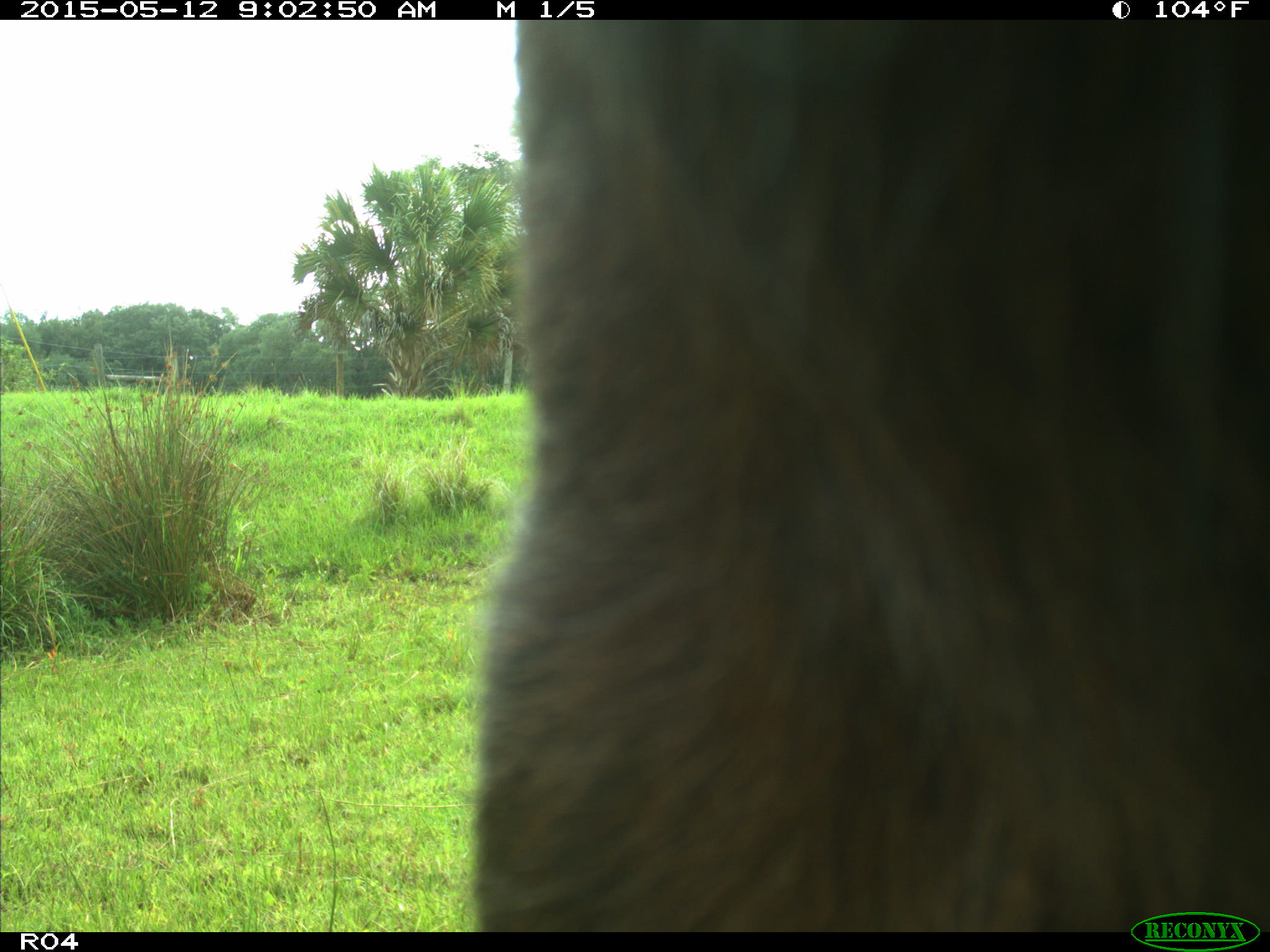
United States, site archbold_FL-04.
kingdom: Animalia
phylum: Chordata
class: Mammalia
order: Artiodactyla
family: Bovidae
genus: Bos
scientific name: Bos taurus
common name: domestic cow